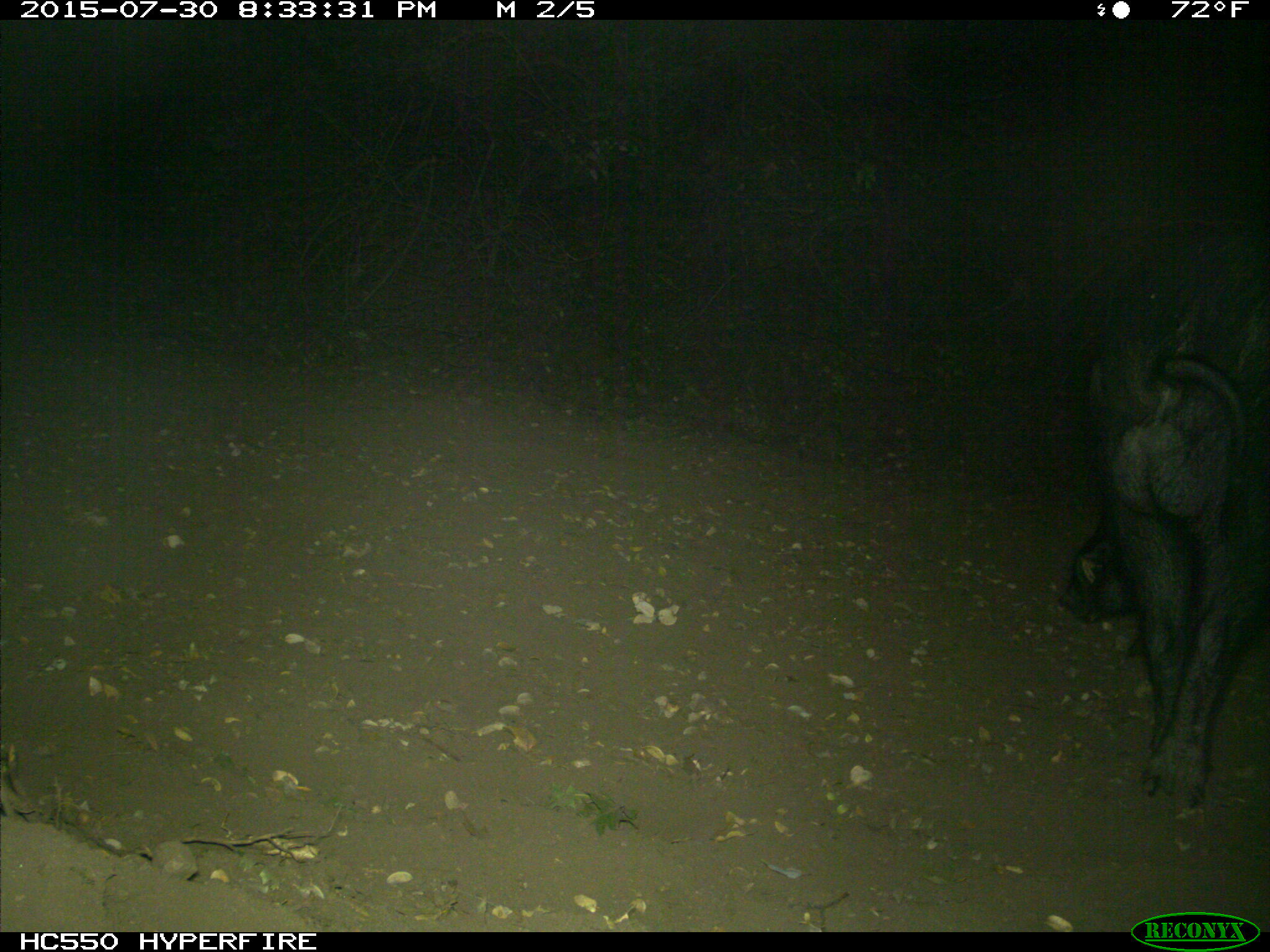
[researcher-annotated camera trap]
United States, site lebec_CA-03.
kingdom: Animalia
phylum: Chordata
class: Mammalia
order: Artiodactyla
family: Suidae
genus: Sus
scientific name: Sus scrofa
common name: wild boar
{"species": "Sus scrofa (wild boar)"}